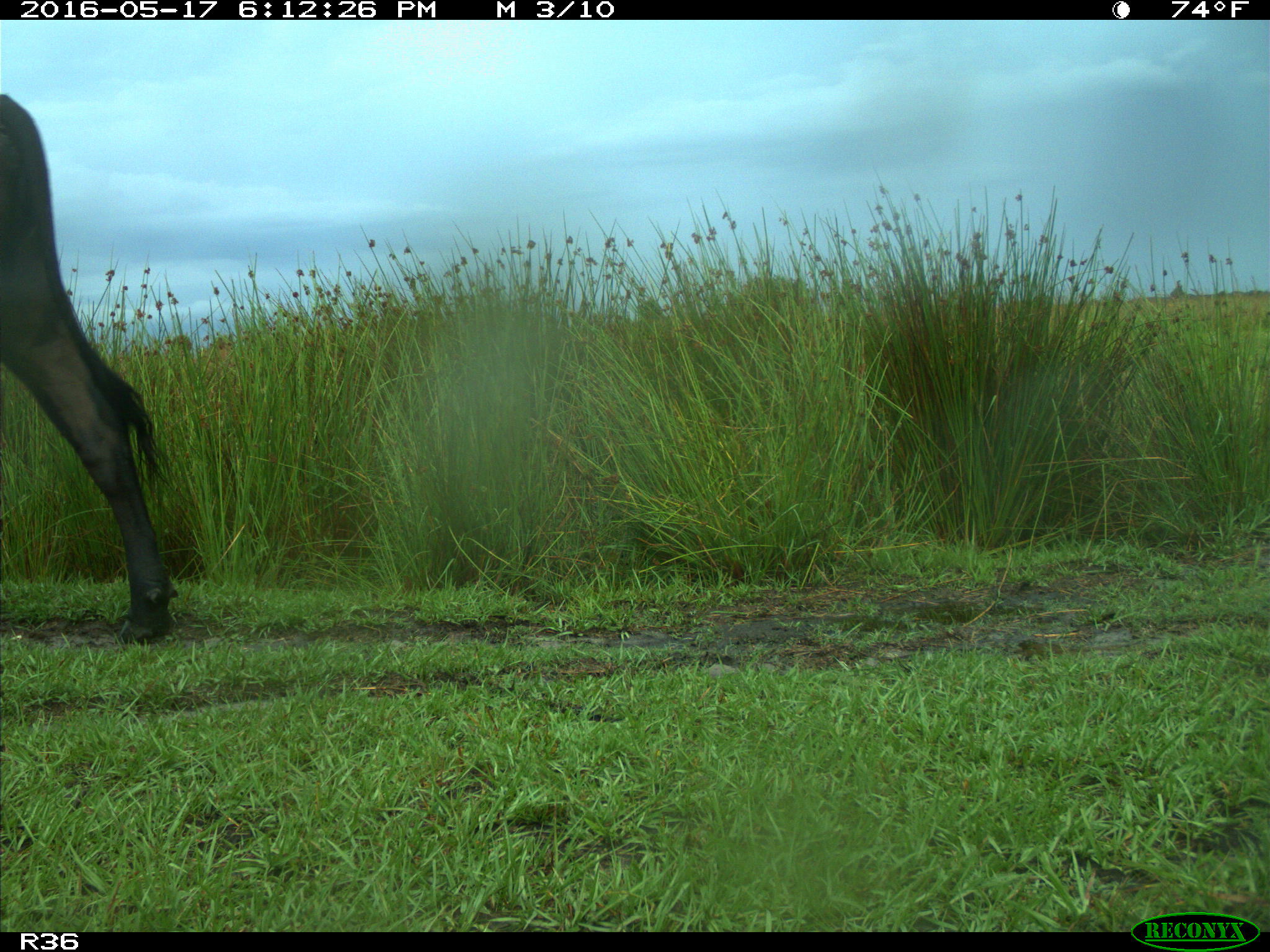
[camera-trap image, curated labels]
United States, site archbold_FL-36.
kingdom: Animalia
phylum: Chordata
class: Mammalia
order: Artiodactyla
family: Bovidae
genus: Bos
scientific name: Bos taurus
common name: domestic cow